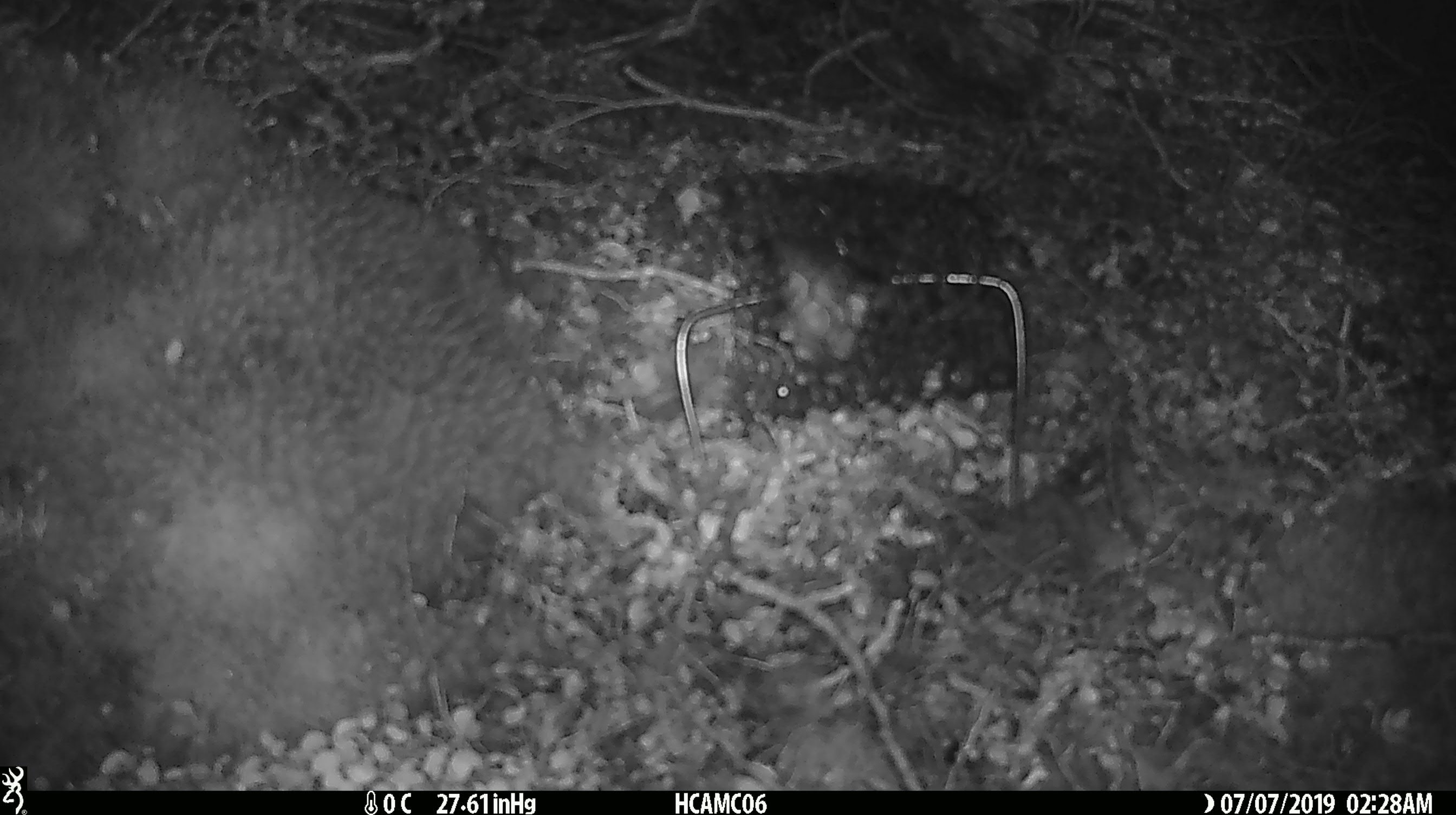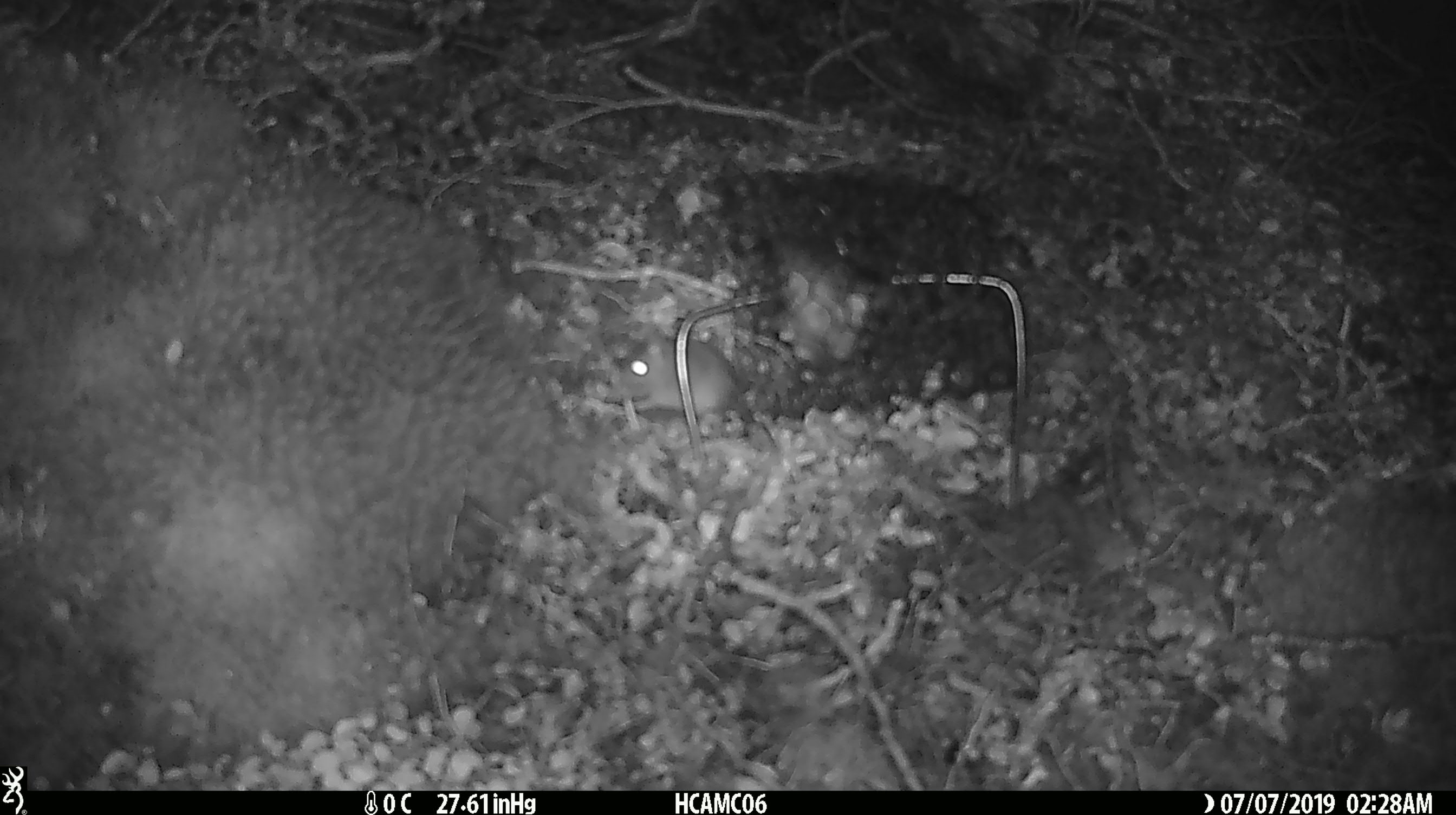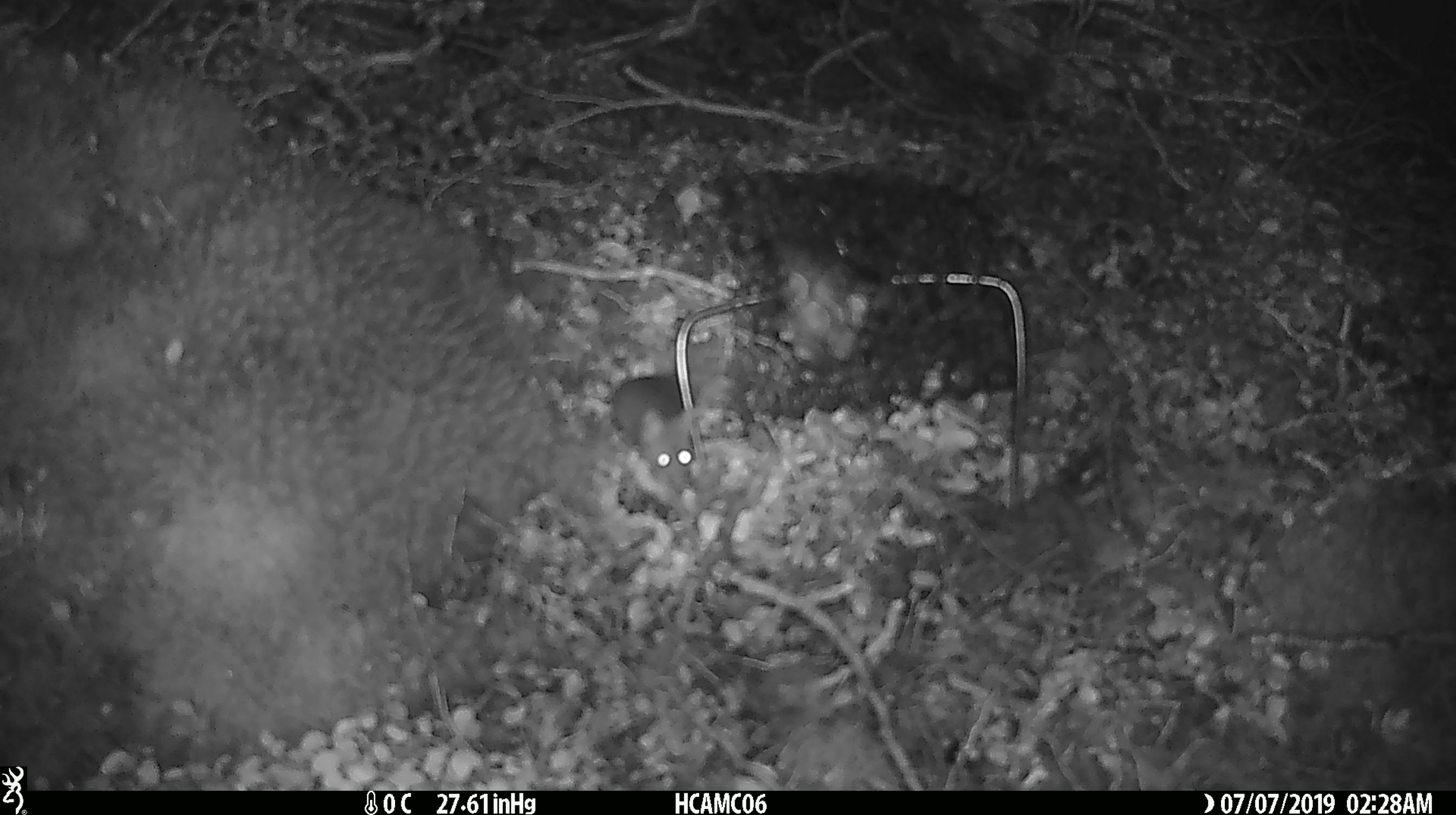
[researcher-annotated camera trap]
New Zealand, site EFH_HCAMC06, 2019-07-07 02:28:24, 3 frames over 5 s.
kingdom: Animalia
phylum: Chordata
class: Mammalia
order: Rodentia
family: Muridae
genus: Mus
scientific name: Mus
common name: mouse